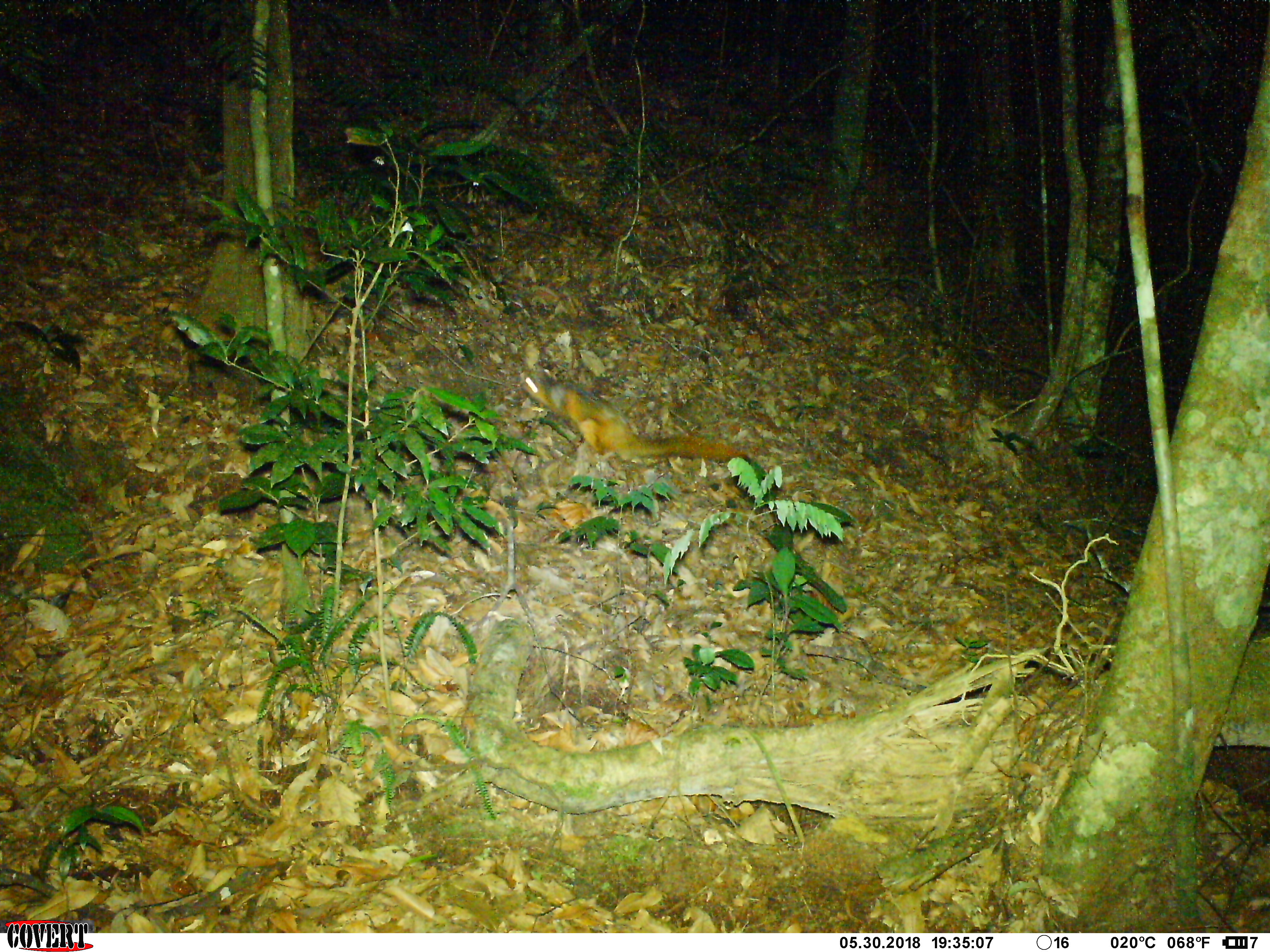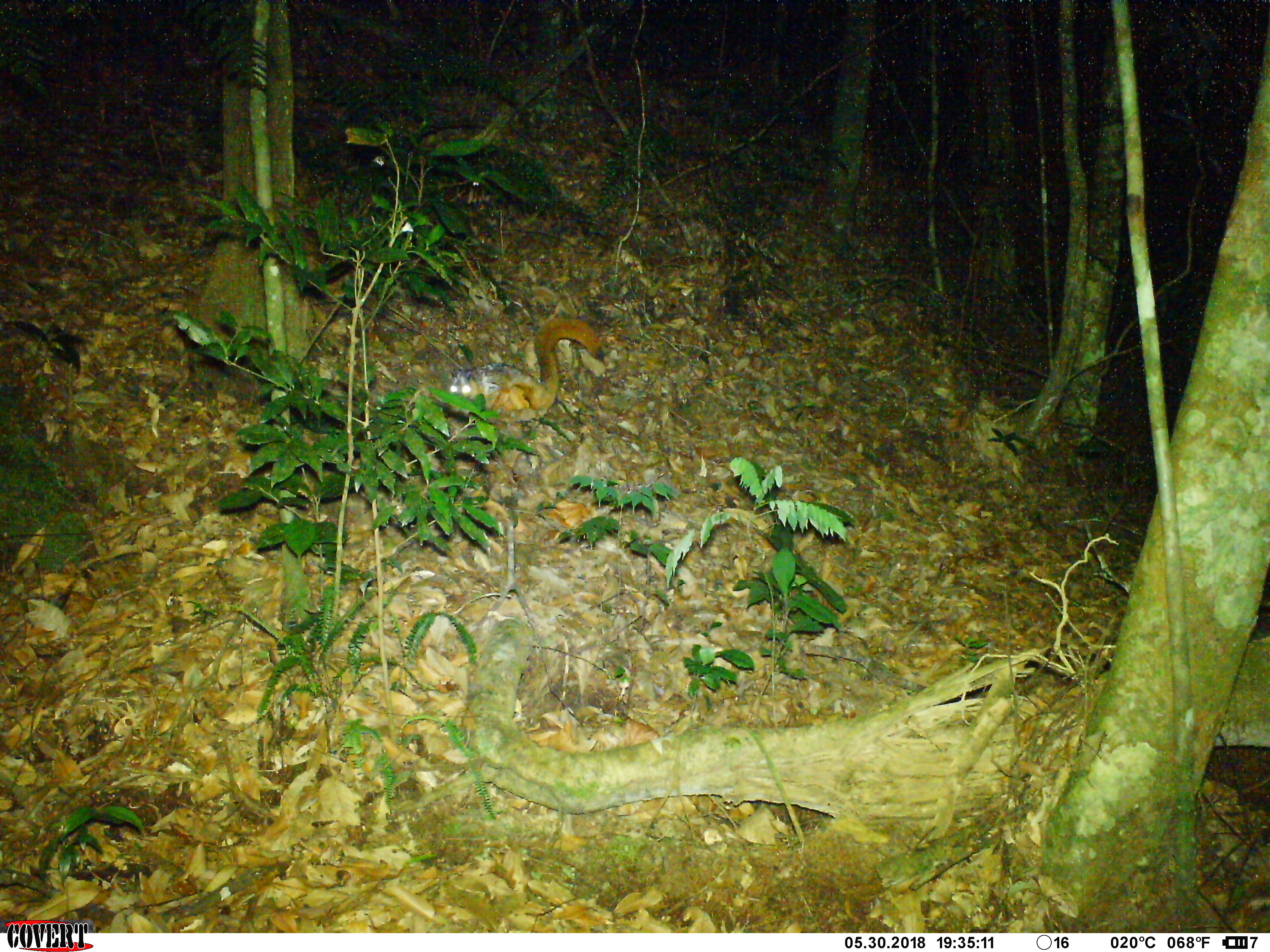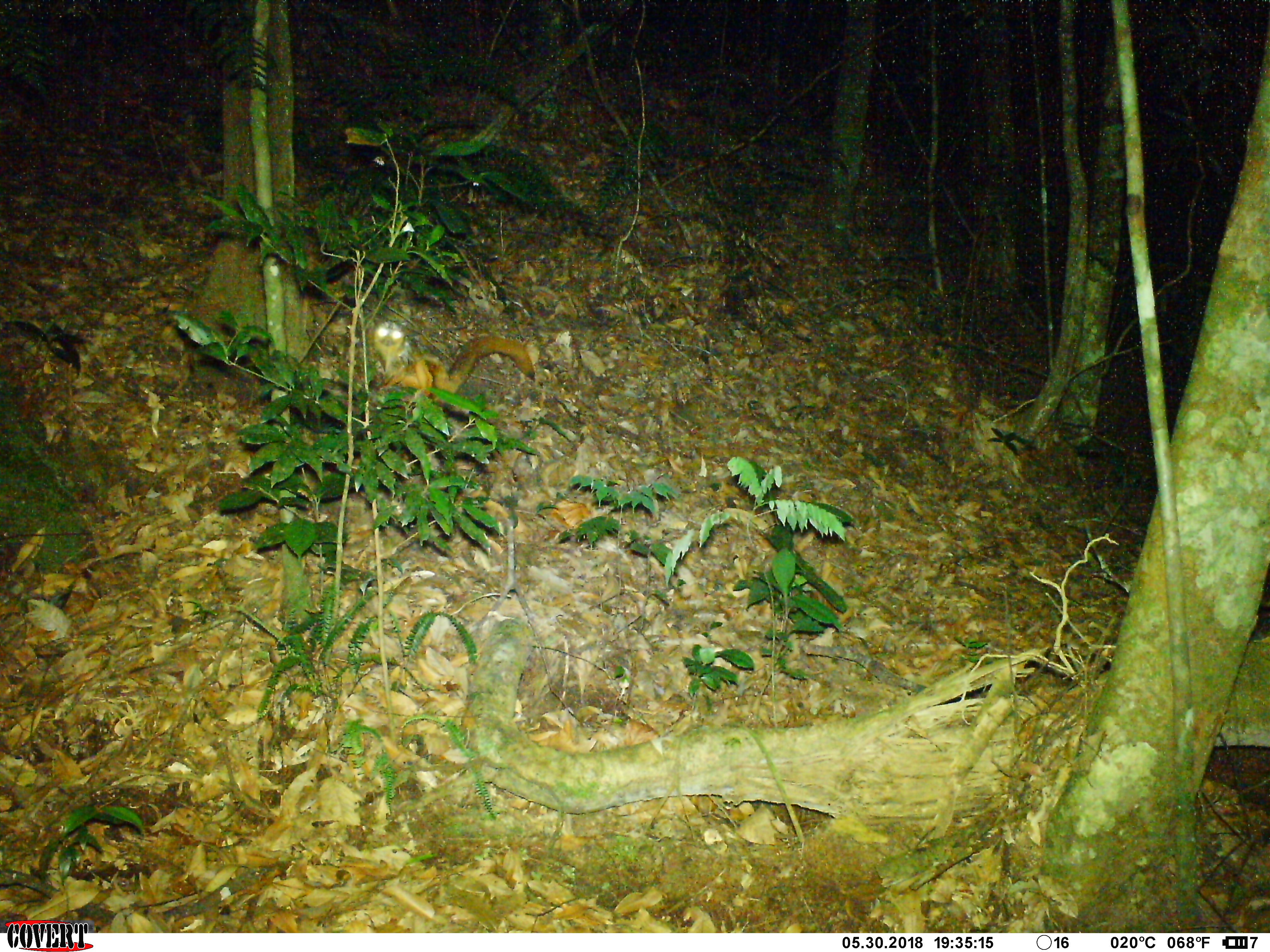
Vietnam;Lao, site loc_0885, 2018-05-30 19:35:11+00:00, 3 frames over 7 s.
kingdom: Animalia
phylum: Chordata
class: Mammalia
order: Rodentia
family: Sciuridae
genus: Petaurista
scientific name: Petaurista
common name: giant flying squirrel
Giant flying squirrel (Petaurista). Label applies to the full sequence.